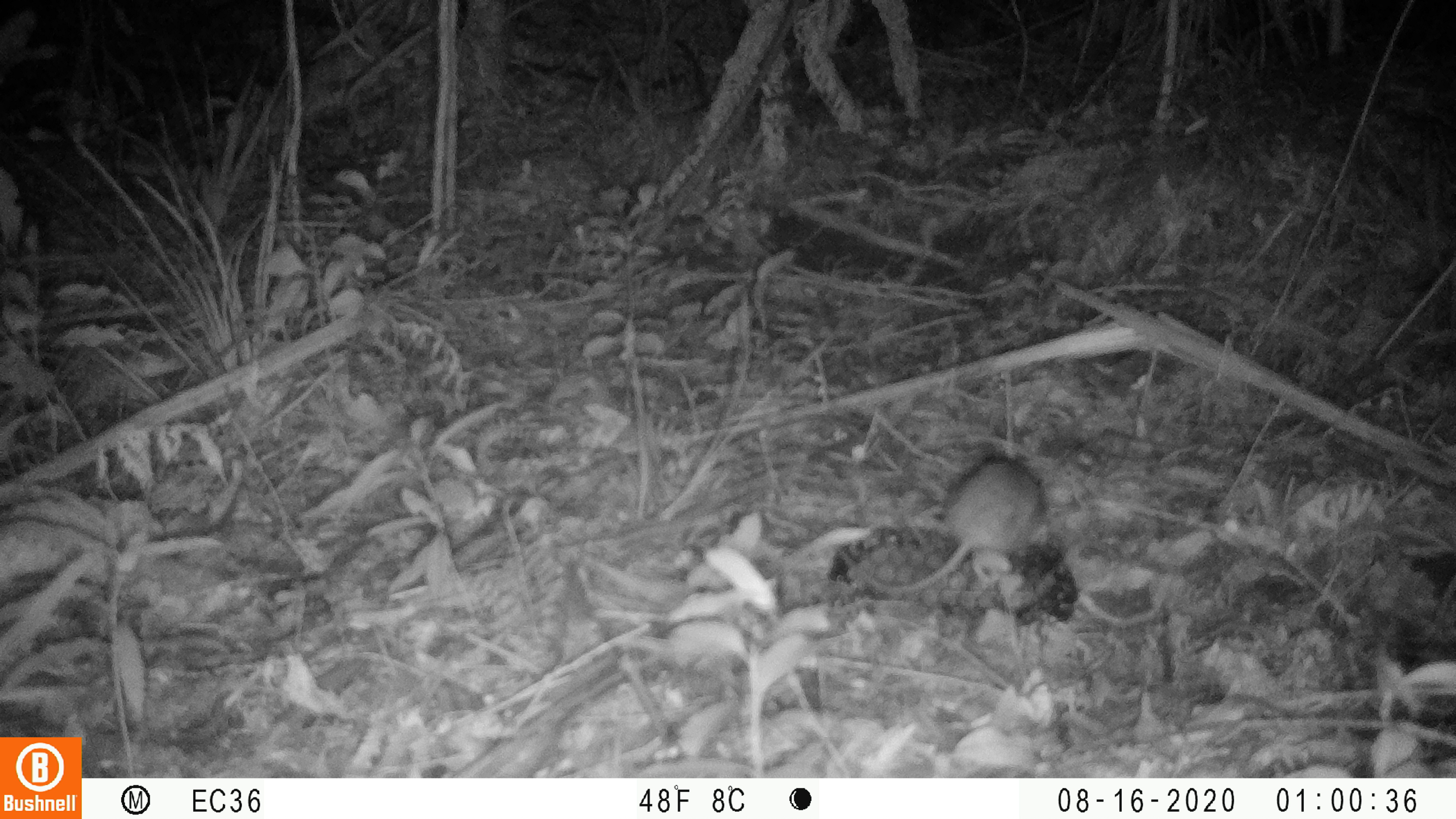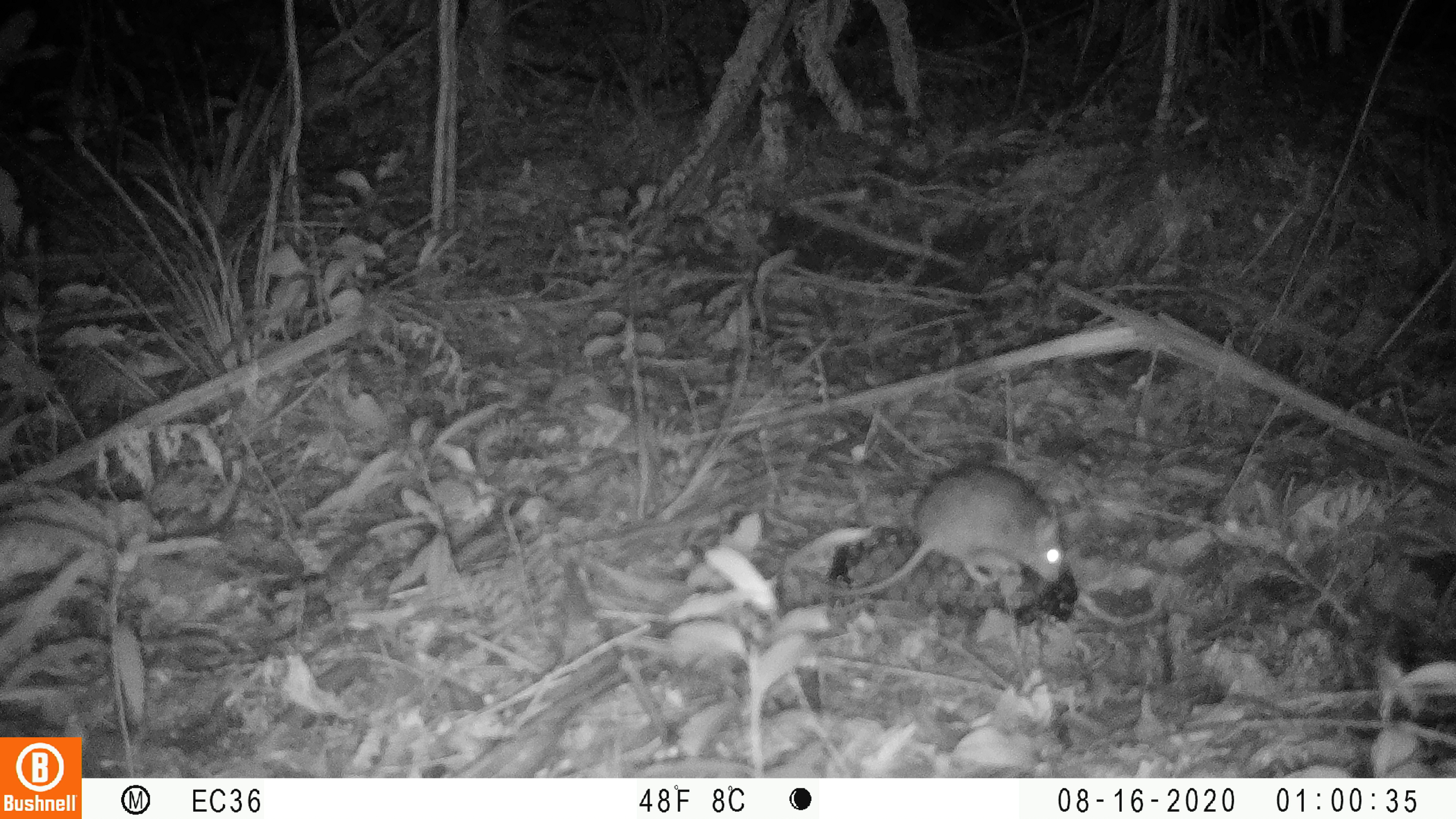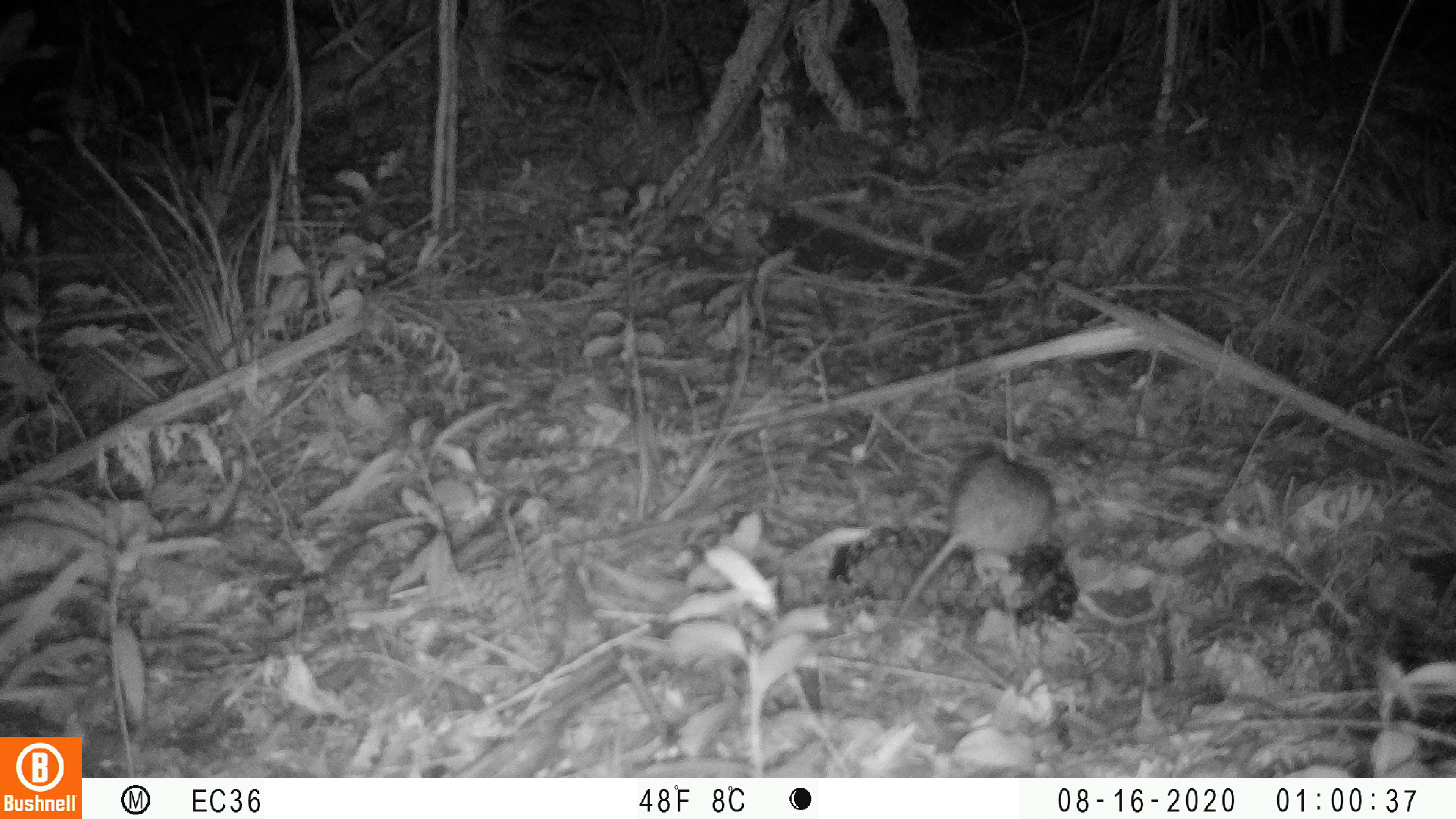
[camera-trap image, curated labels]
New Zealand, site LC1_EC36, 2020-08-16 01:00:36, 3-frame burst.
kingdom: Animalia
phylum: Chordata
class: Mammalia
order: Rodentia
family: Muridae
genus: Rattus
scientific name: Rattus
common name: rat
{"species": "rat (Rattus)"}